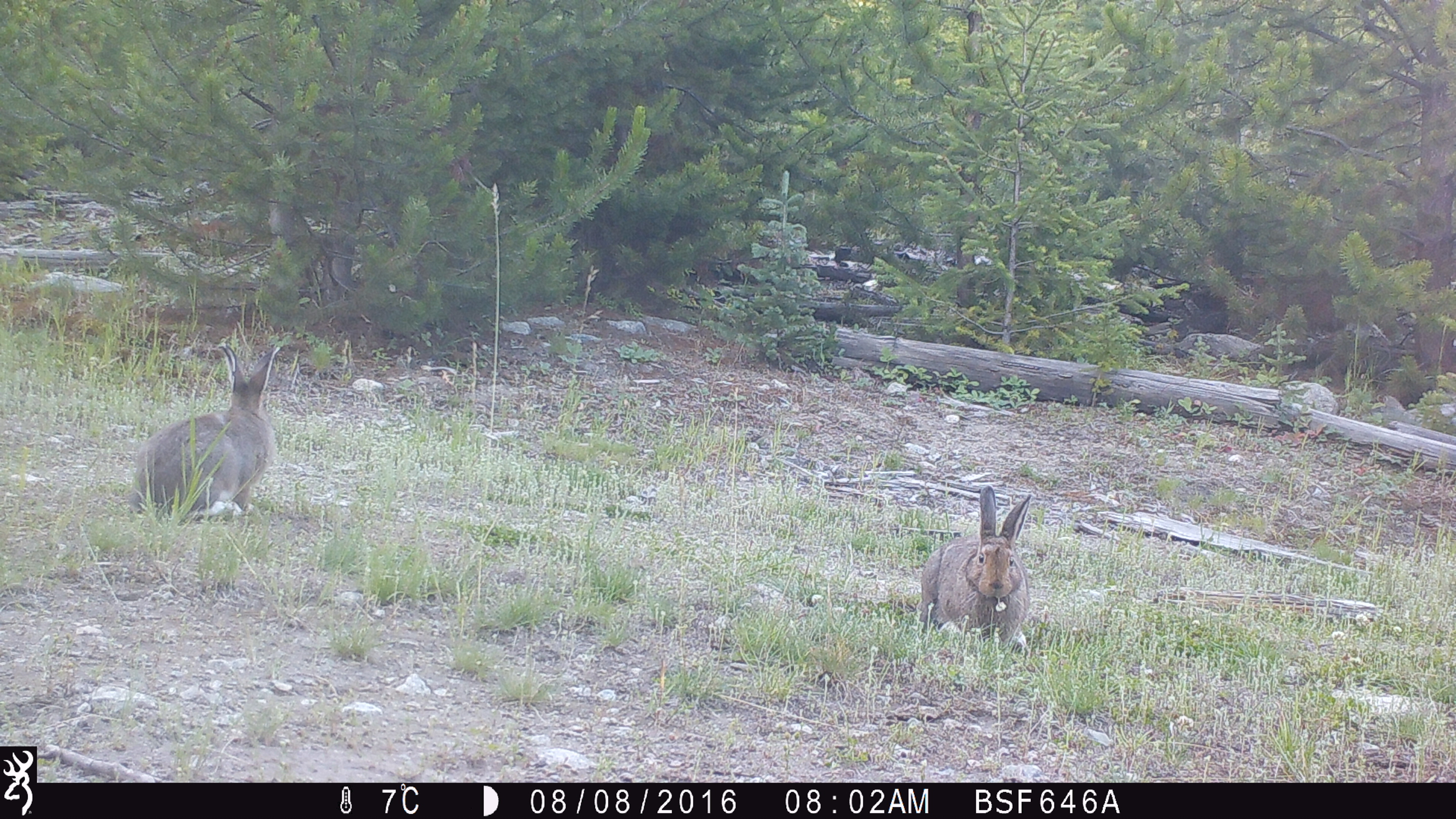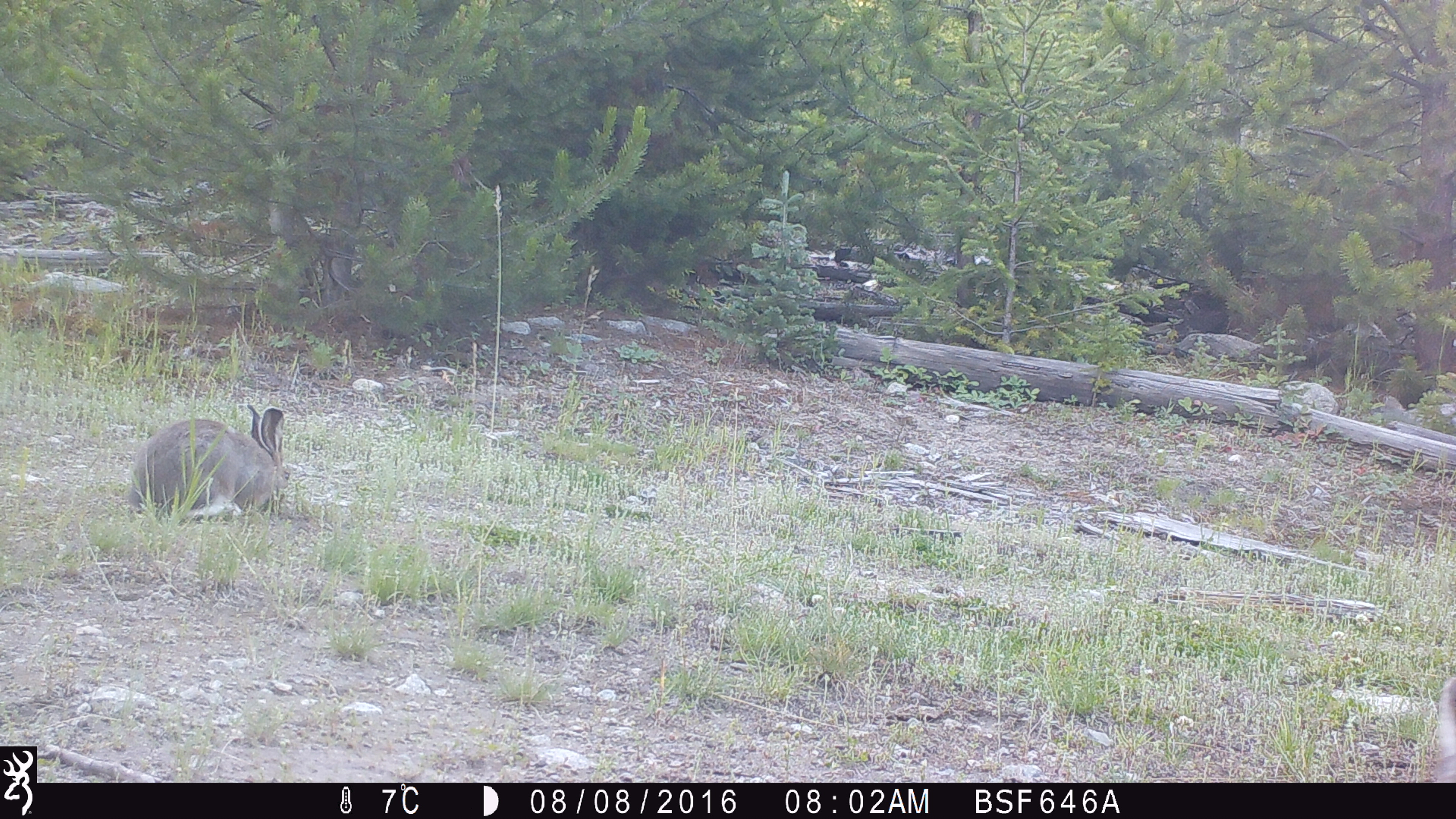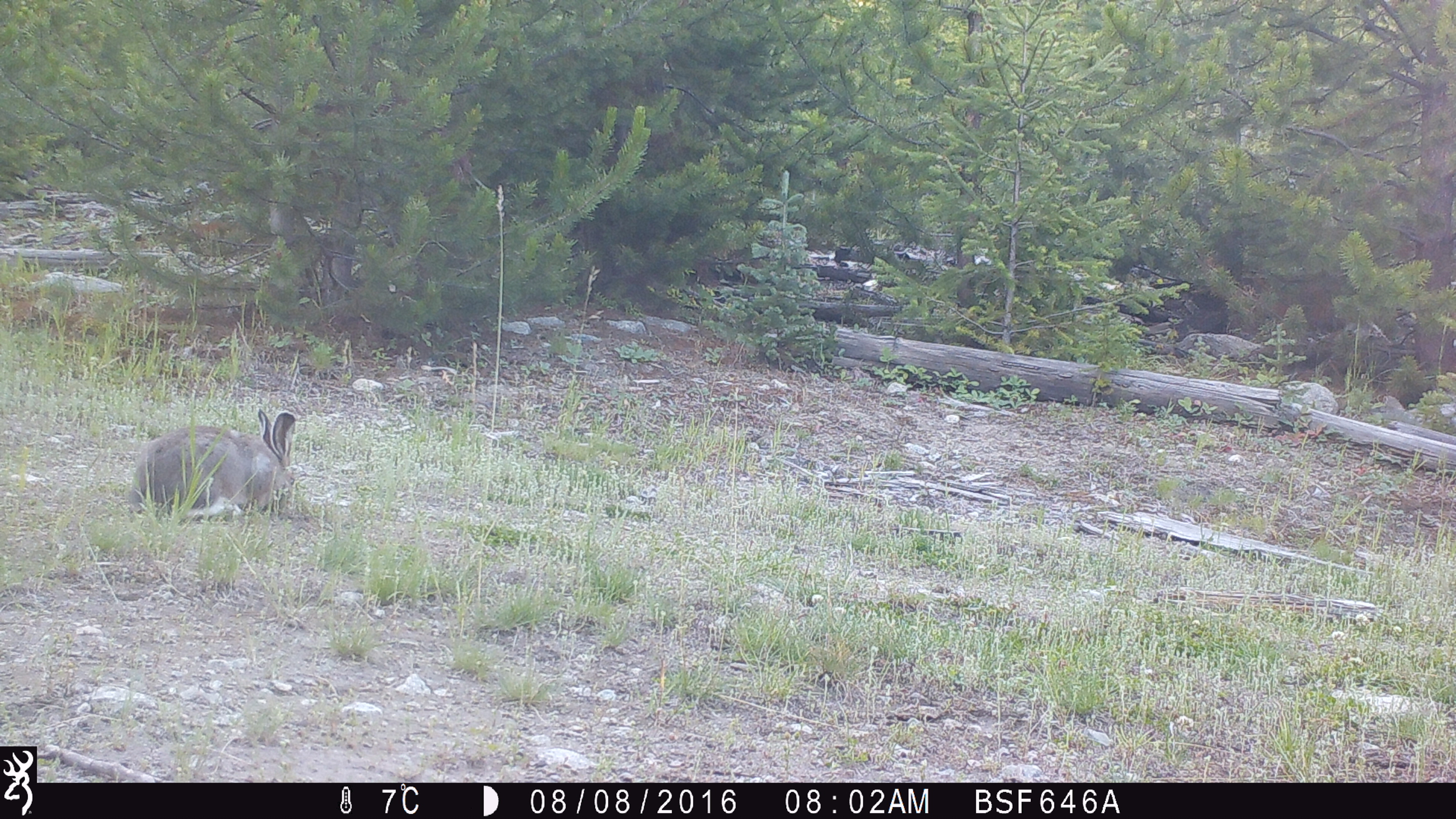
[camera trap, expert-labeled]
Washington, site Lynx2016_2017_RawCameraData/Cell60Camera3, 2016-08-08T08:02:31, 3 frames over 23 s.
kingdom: Animalia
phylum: Chordata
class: Mammalia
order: Lagomorpha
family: Leporidae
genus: Lepus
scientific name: Lepus americanus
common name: snowshoe hare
Lepus americanus (snowshoe hare). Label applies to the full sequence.